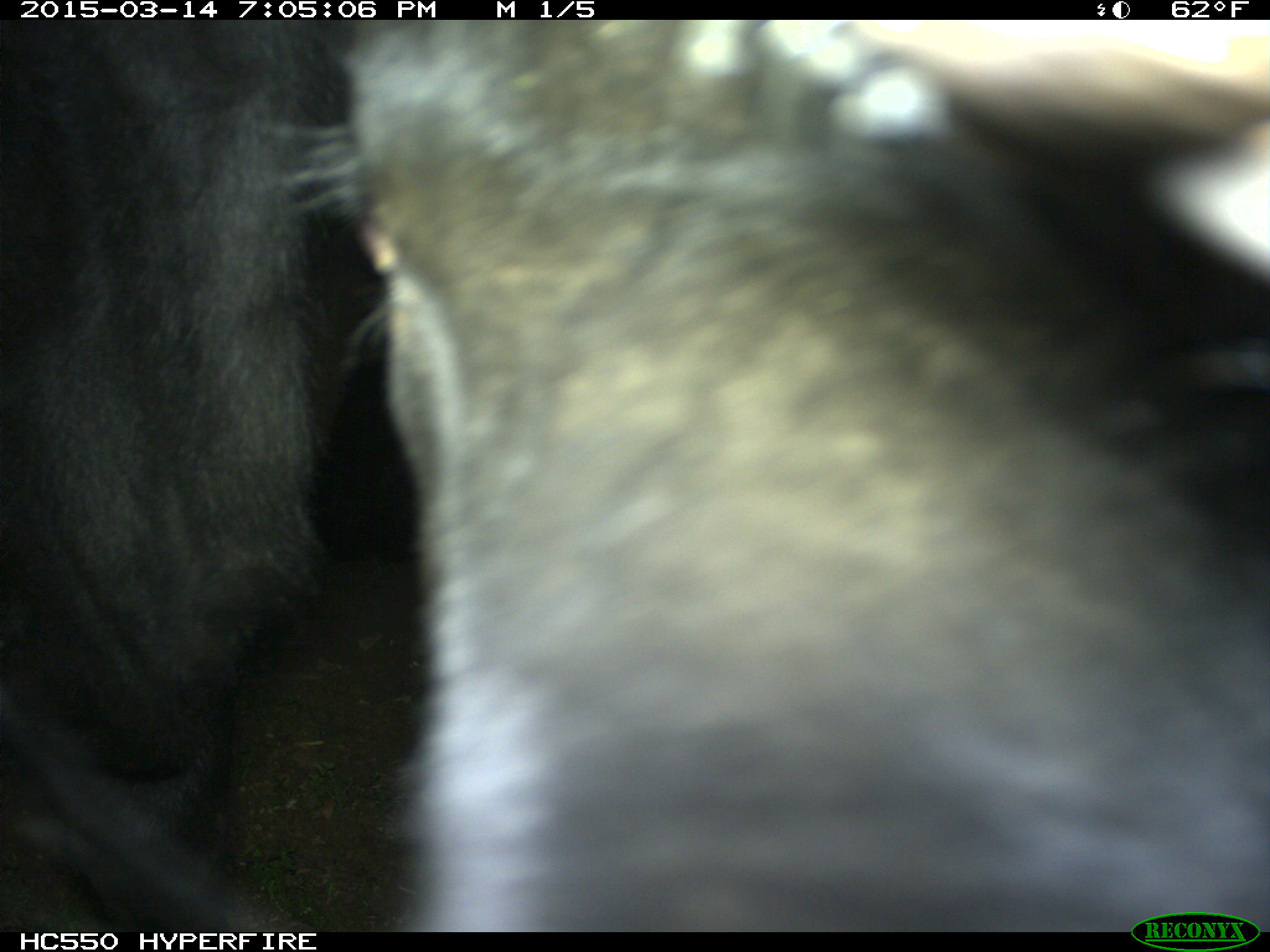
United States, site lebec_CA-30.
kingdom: Animalia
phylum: Chordata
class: Mammalia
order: Artiodactyla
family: Bovidae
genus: Bos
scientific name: Bos taurus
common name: domestic cow